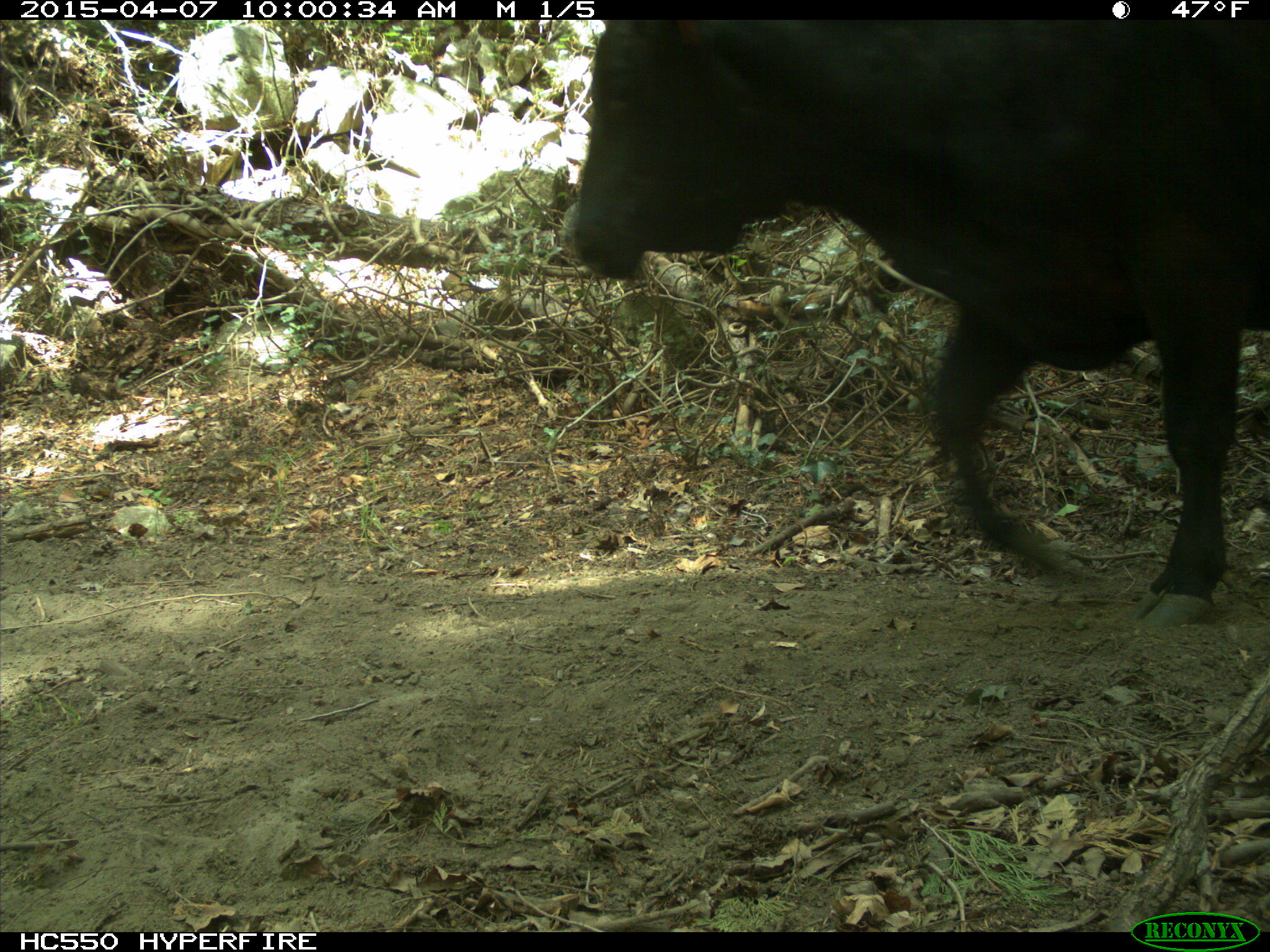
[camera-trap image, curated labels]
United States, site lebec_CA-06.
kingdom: Animalia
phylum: Chordata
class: Mammalia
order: Artiodactyla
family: Bovidae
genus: Bos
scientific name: Bos taurus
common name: domestic cow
Bos taurus (domestic cow).